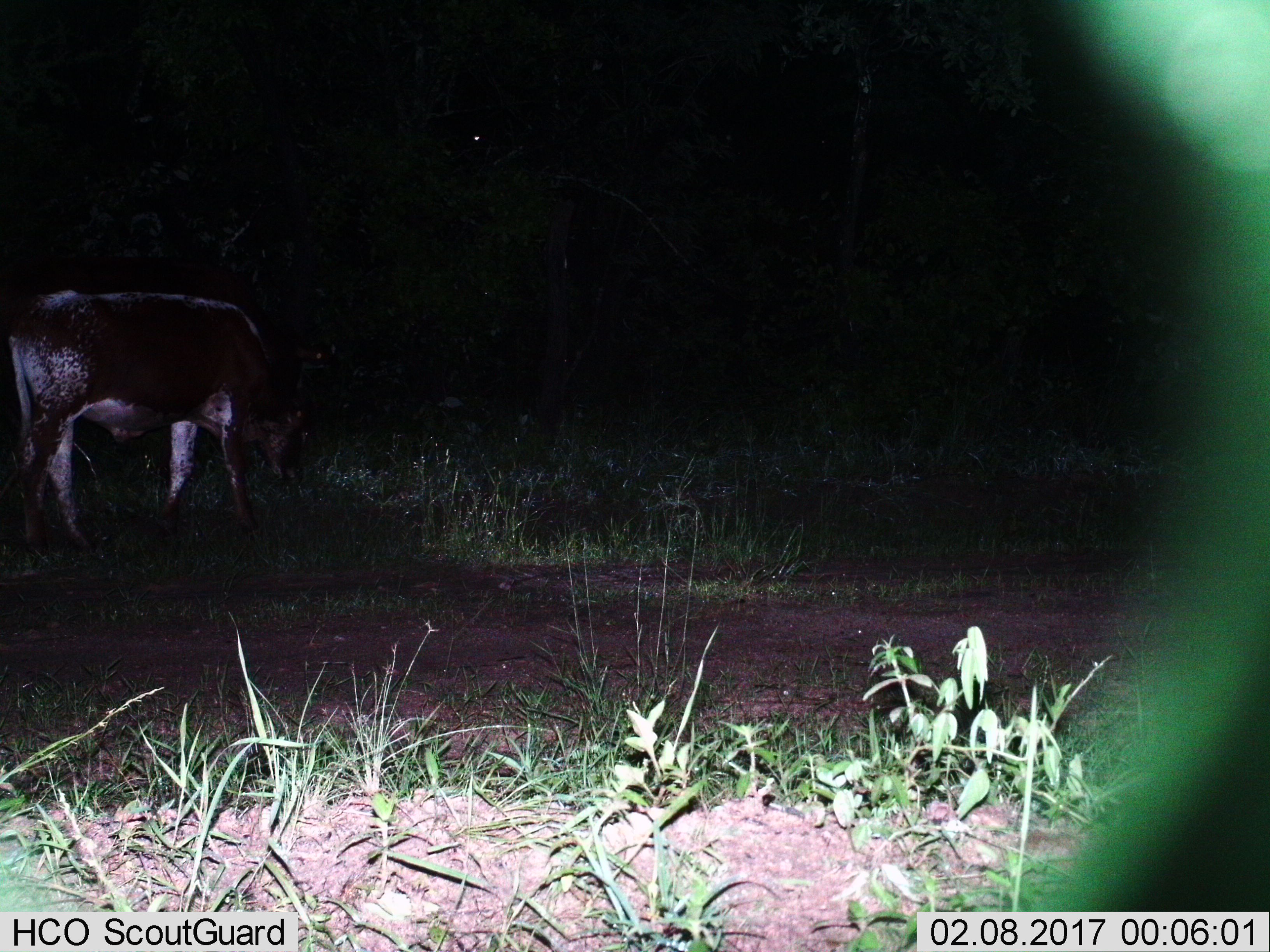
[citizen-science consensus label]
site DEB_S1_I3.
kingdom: Animalia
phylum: Chordata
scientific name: Vertebrata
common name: domestic animal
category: domesticanimal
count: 1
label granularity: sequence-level